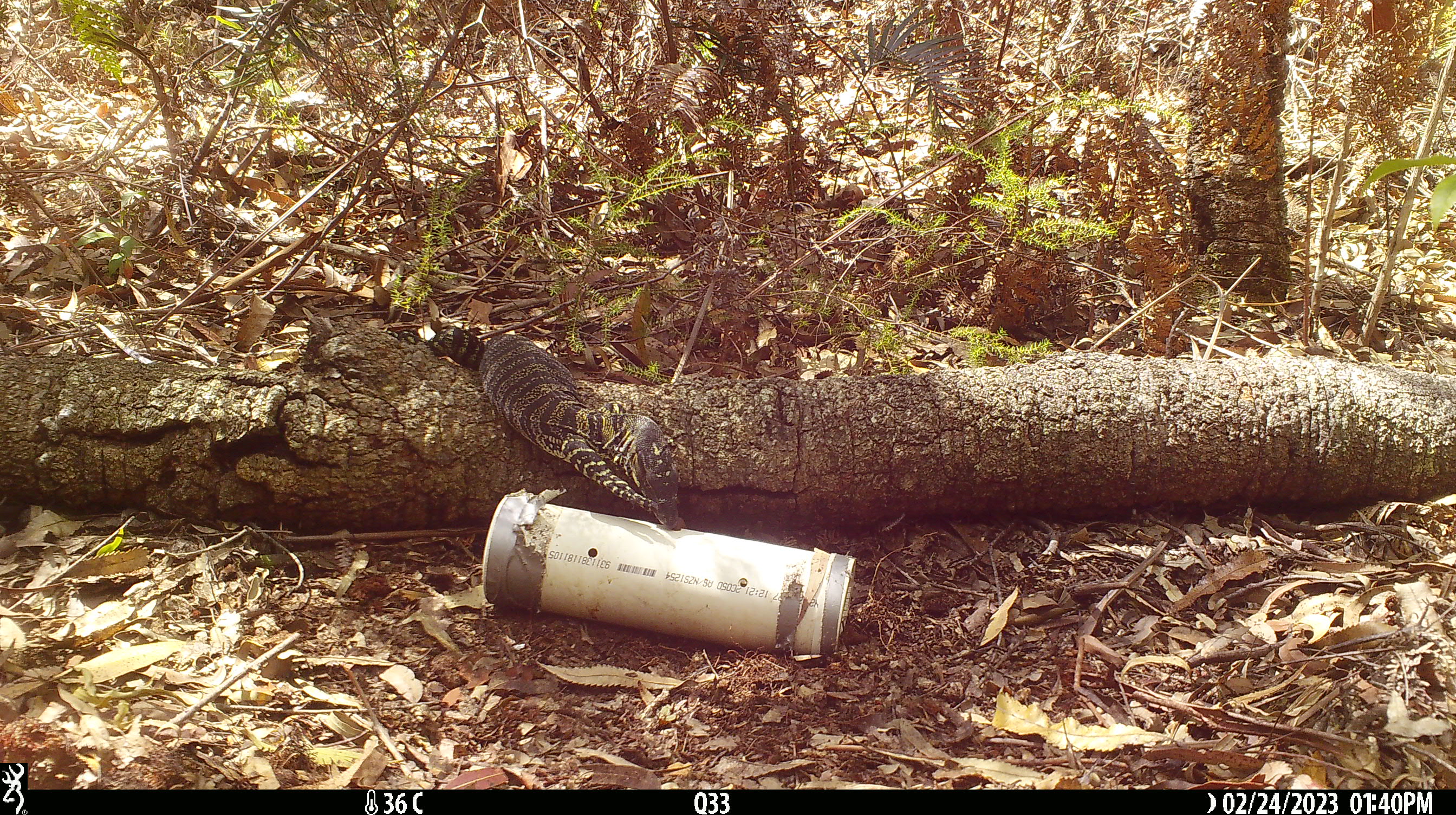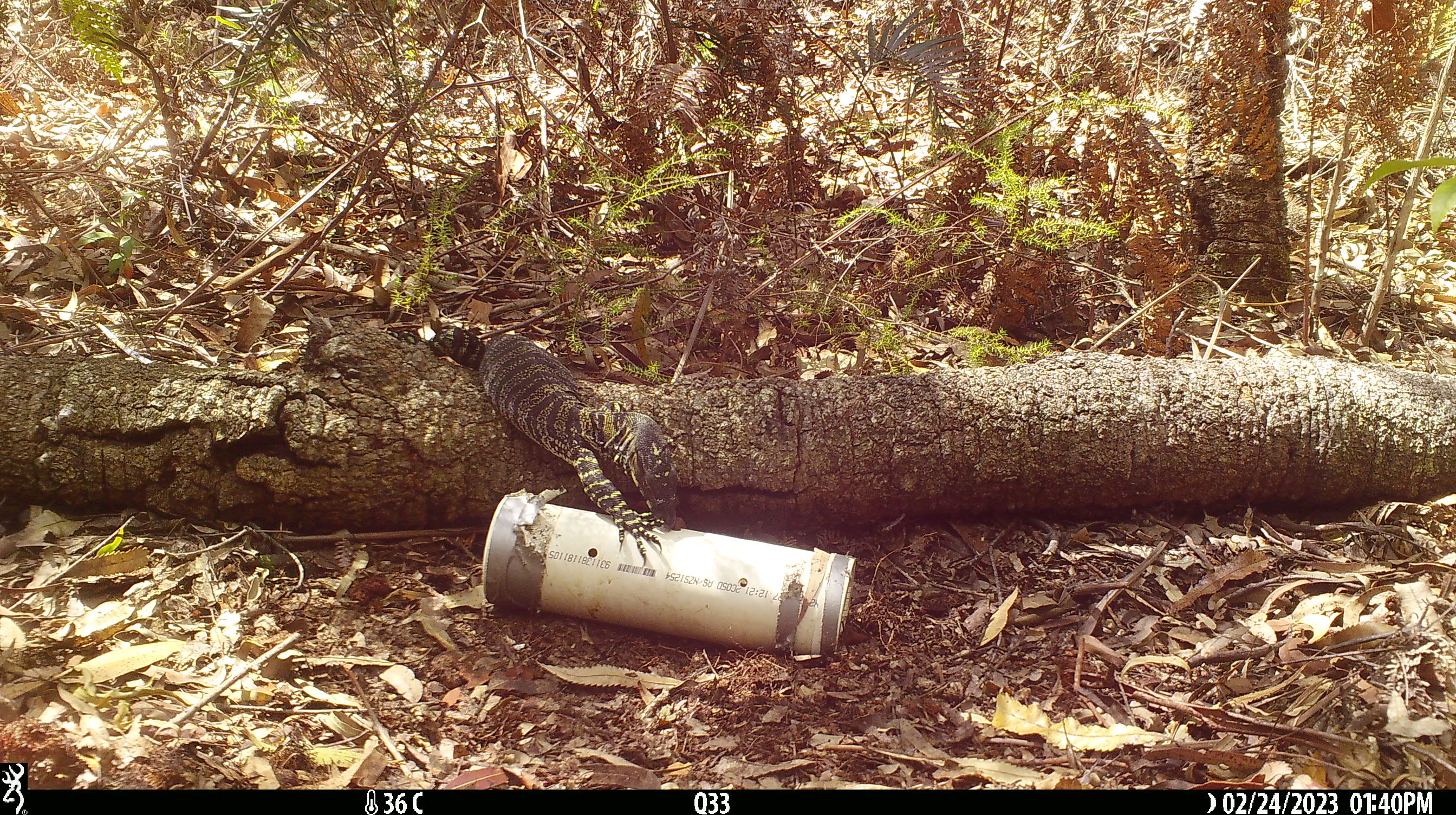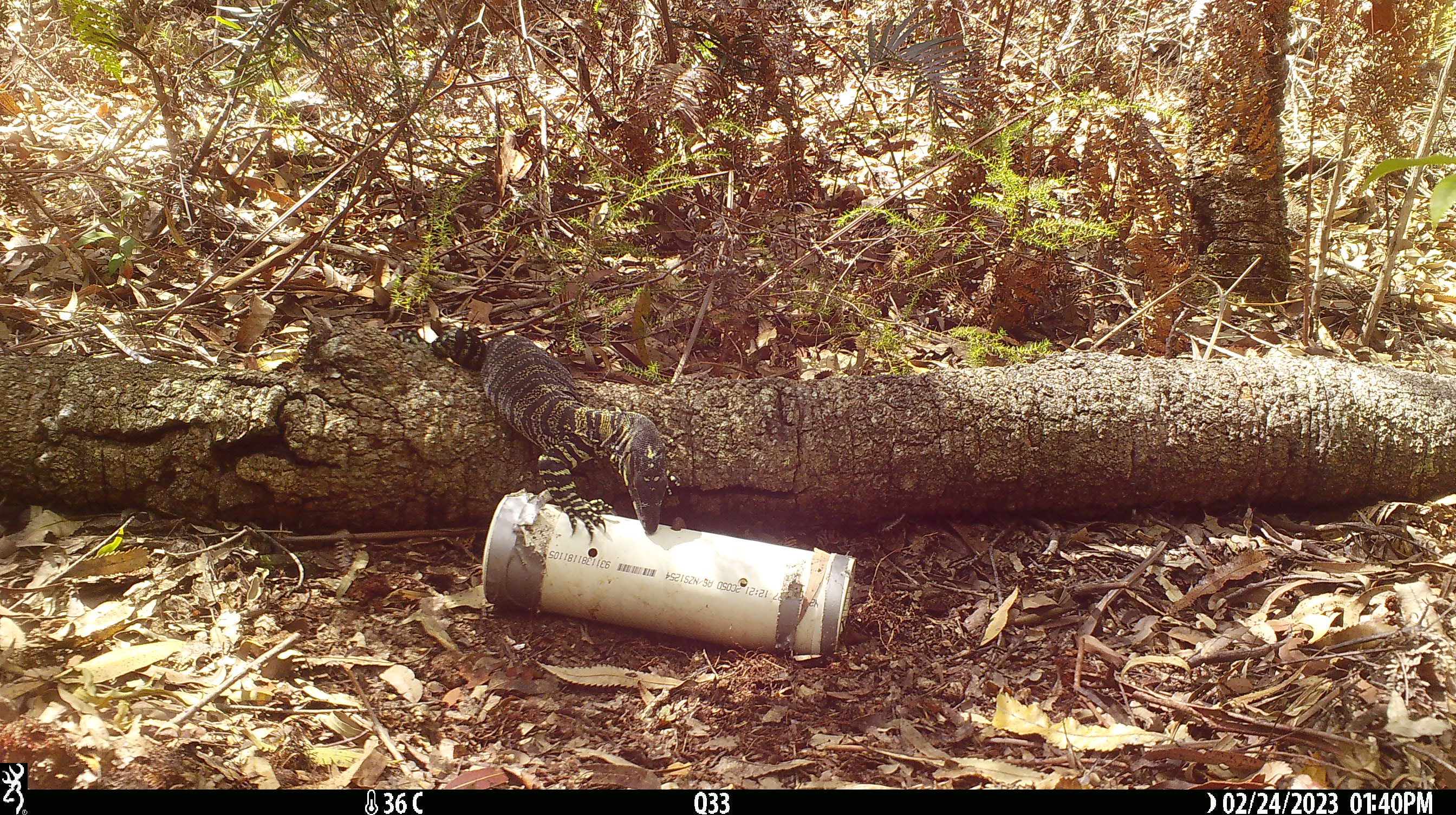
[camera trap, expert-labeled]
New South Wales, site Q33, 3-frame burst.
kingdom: Animalia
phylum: Chordata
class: Reptilia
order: Squamata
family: Varanidae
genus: Varanus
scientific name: Varanus varius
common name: lace monitor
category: goanna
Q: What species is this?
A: Goanna (lace monitor) (Varanus varius).